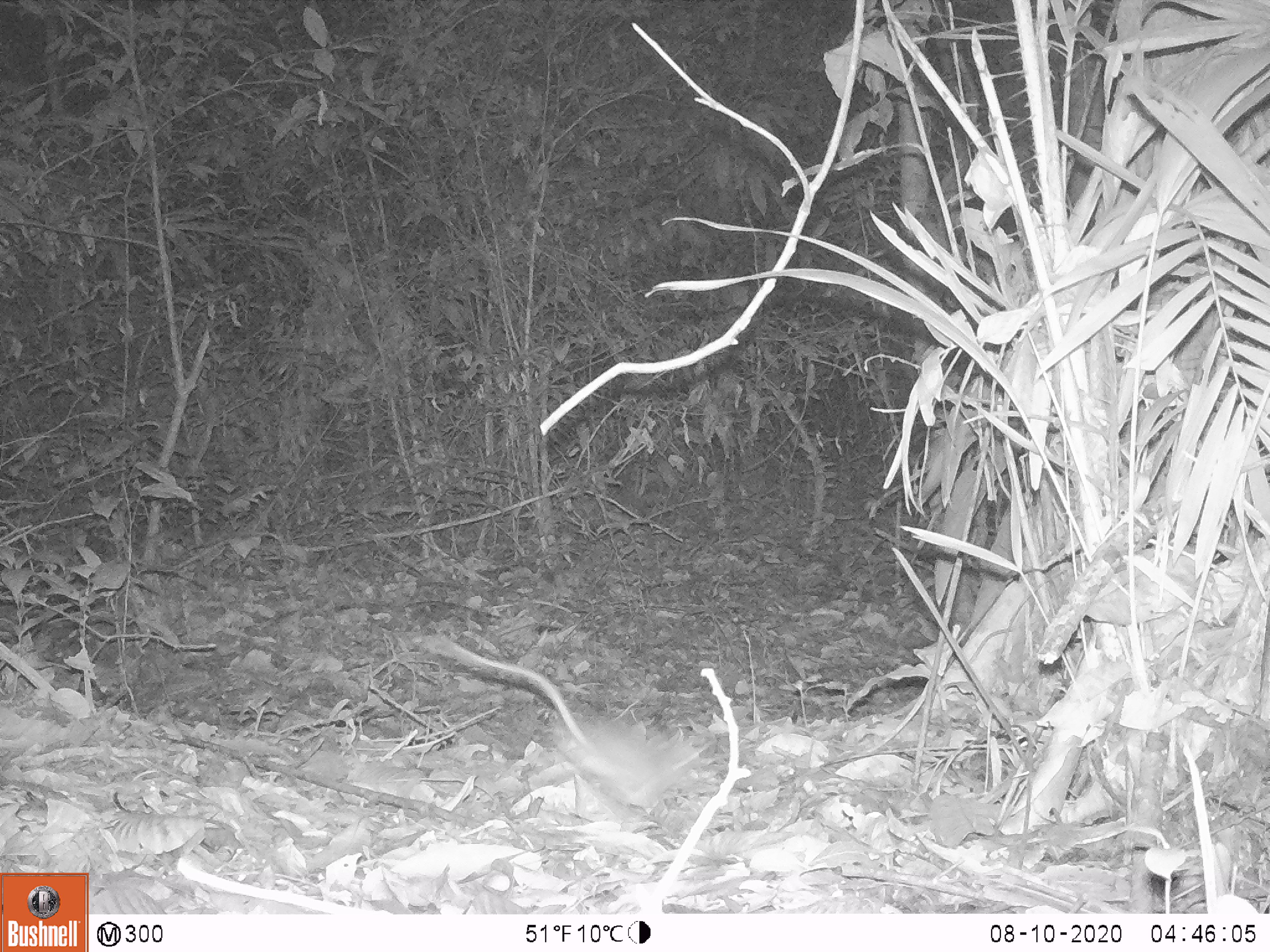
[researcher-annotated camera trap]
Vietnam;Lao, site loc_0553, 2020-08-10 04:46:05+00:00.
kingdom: Animalia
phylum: Chordata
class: Mammalia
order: Rodentia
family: Muridae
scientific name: Muridae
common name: old-world mice and rats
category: unidentified murid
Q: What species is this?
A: Unidentified murid (old-world mice and rats) (Muridae).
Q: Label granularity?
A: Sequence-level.